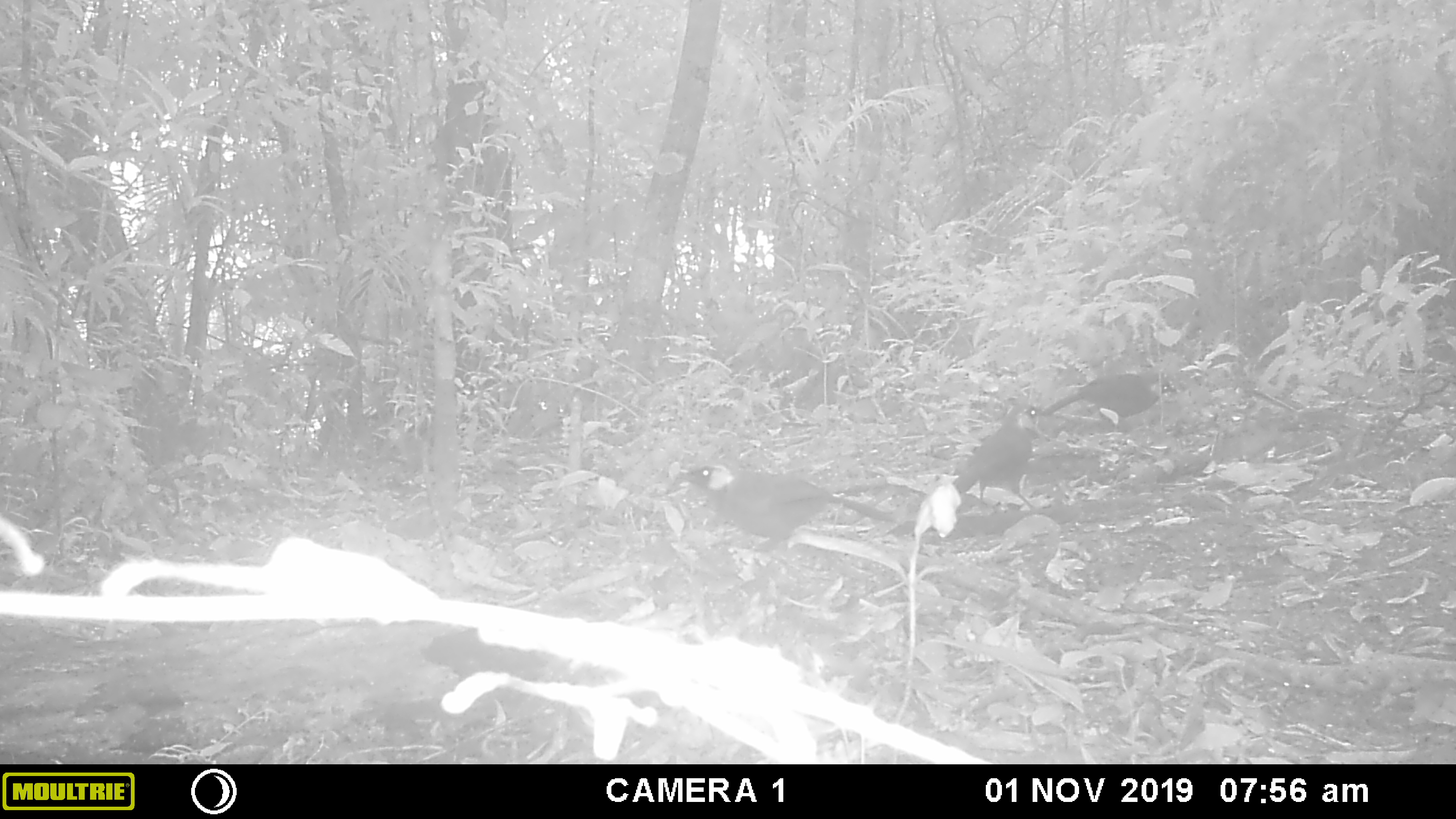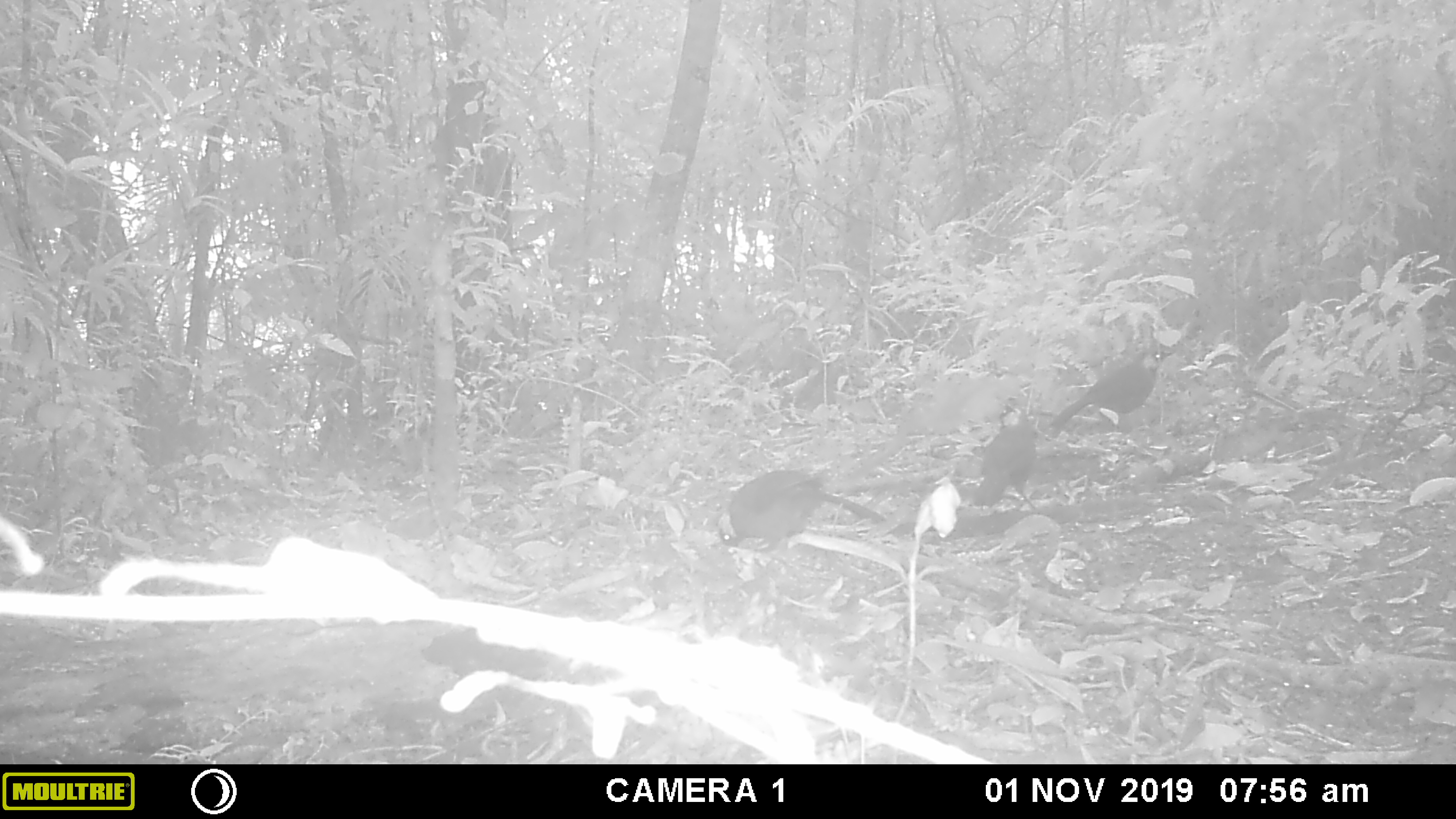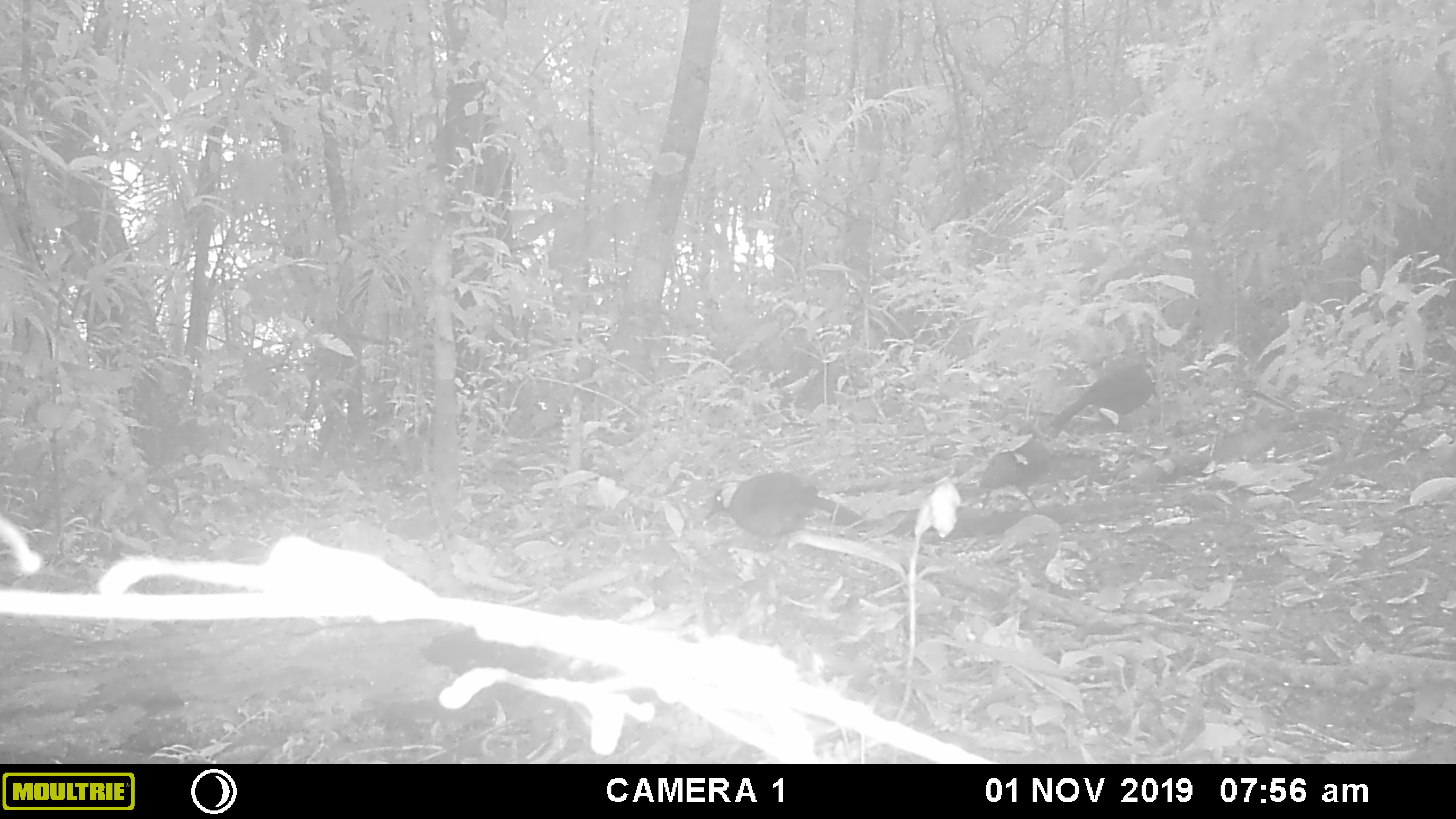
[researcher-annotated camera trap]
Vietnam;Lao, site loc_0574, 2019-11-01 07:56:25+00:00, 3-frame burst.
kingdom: Animalia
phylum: Chordata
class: Aves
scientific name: Aves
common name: bird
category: unidentified bird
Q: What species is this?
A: Unidentified bird (bird) (Aves).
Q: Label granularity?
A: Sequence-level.